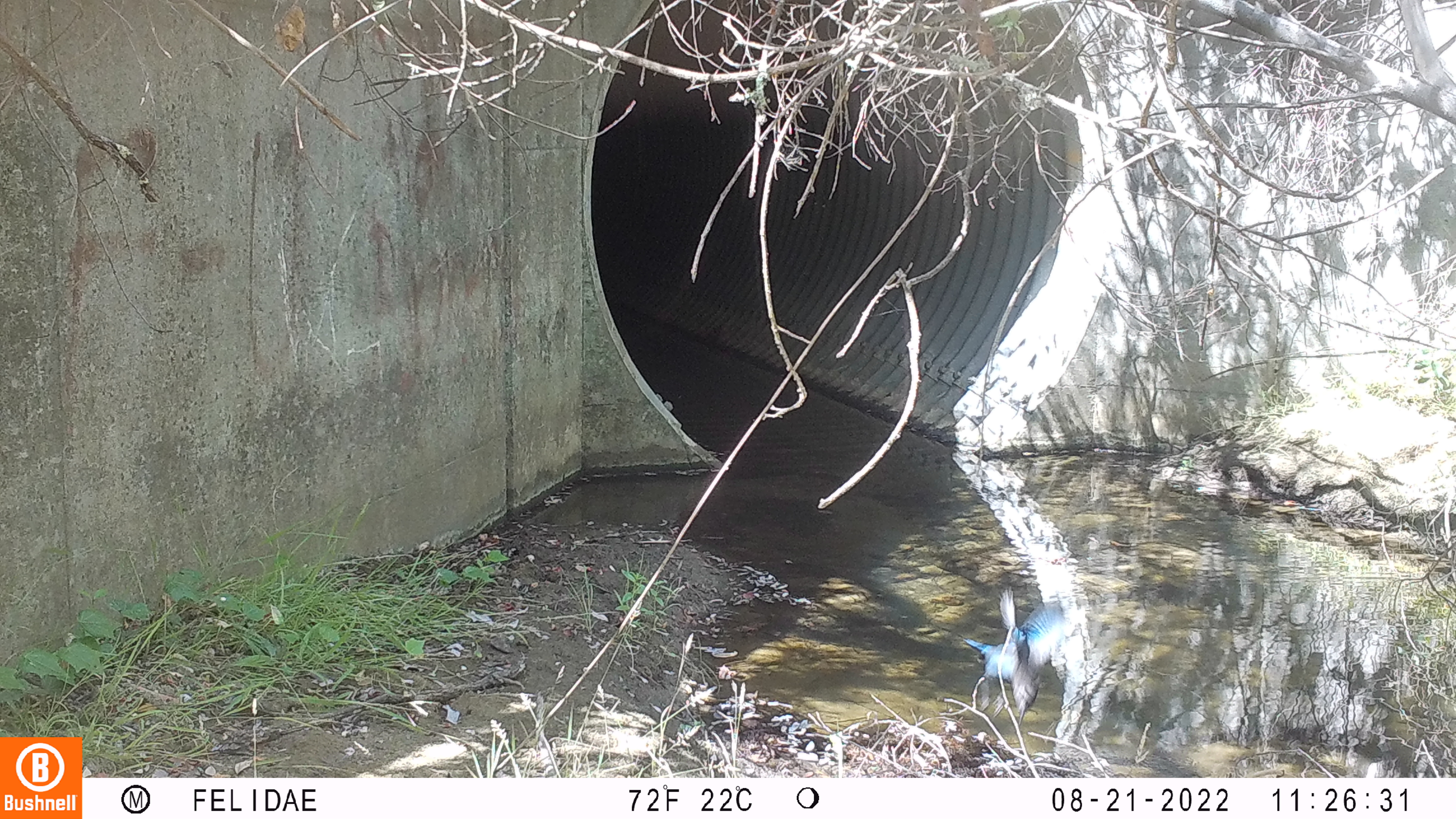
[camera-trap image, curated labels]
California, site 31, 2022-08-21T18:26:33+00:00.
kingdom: Animalia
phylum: Chordata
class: Aves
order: Passeriformes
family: Corvidae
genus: Cyanocitta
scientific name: Cyanocitta stelleri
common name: steller's jay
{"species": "steller's jay (Cyanocitta stelleri)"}